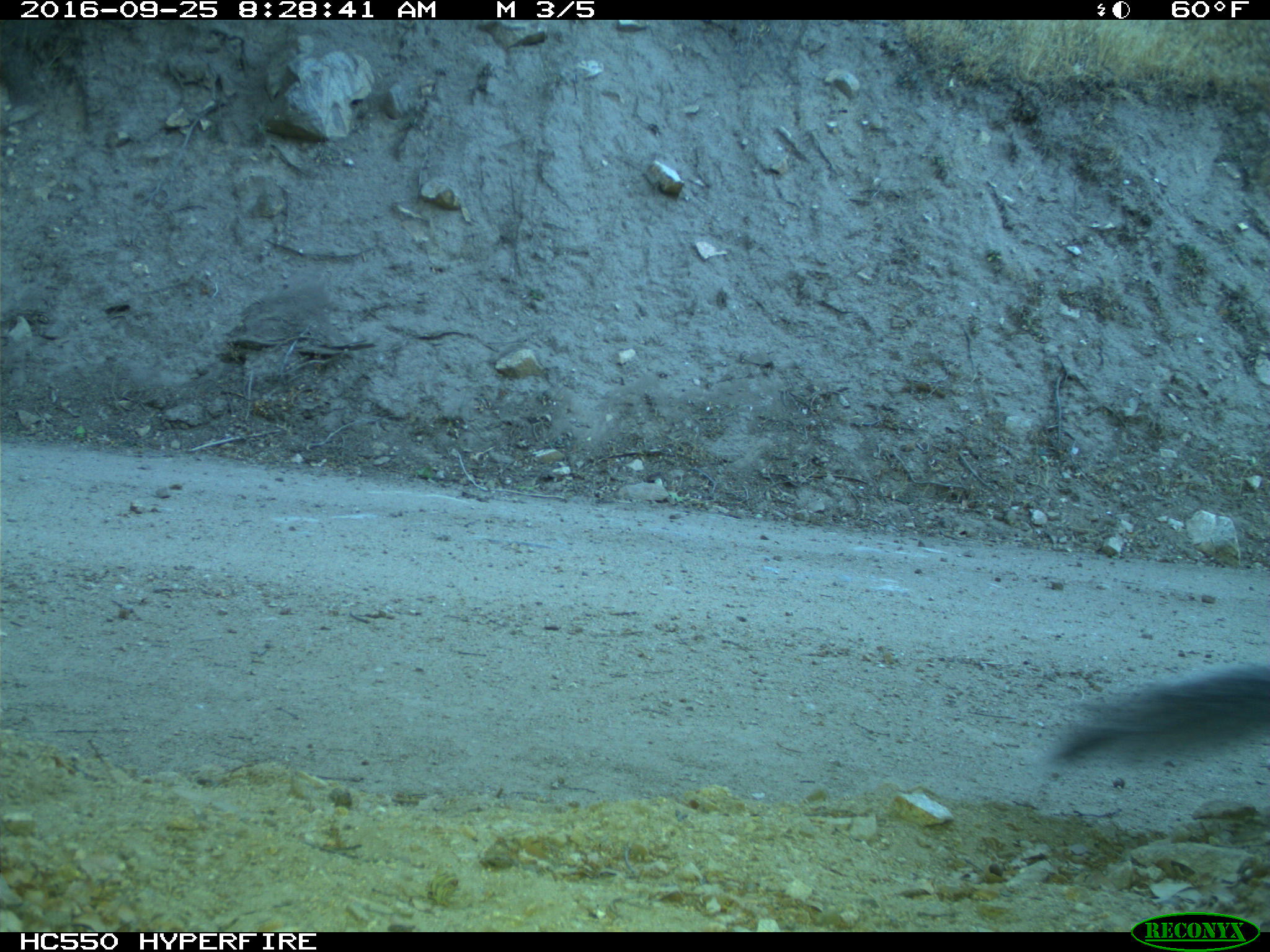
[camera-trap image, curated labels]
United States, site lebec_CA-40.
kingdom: Animalia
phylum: Chordata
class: Mammalia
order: Rodentia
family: Sciuridae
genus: Sciurus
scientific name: Sciurus carolinensis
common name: eastern gray squirrel